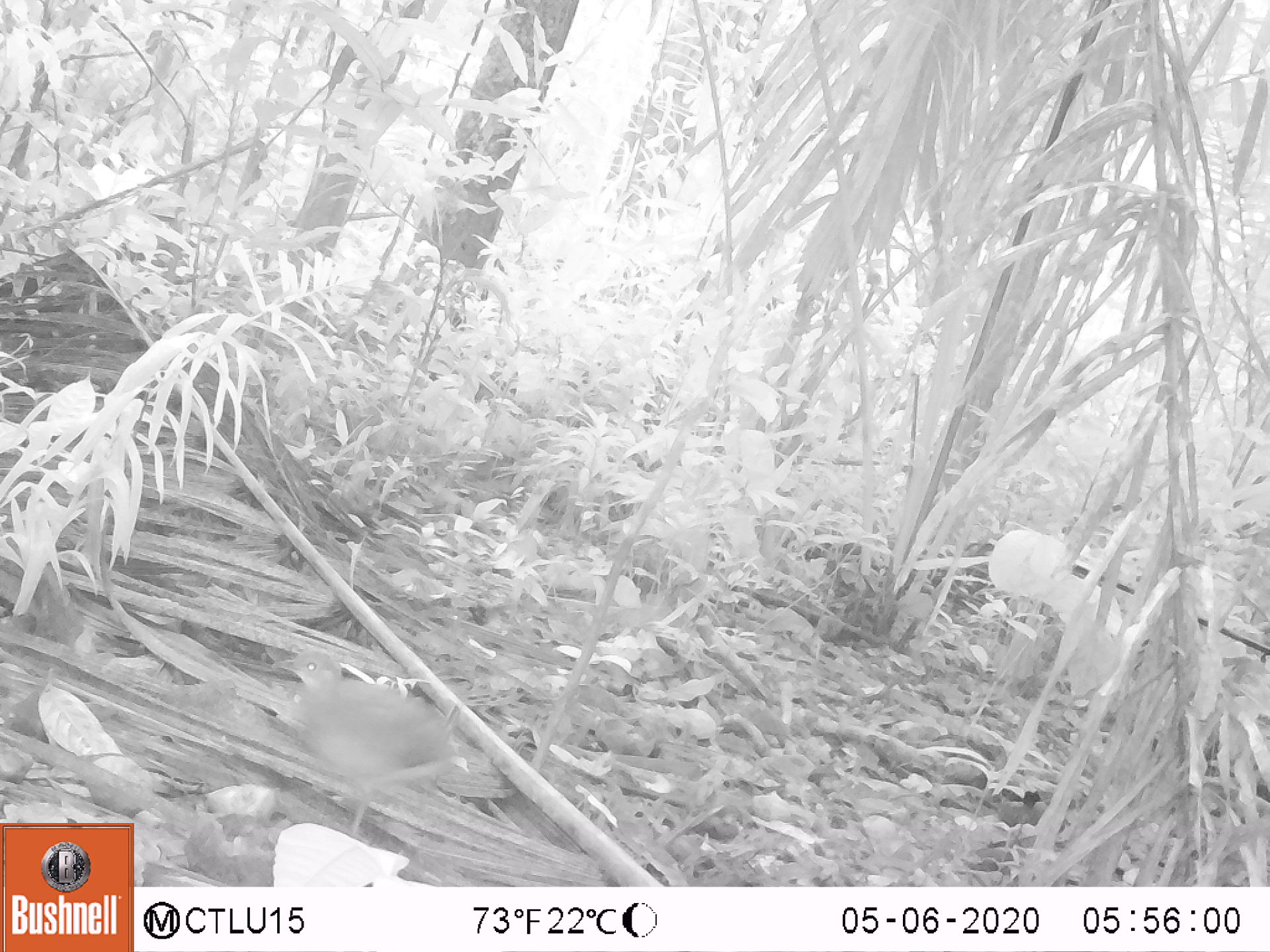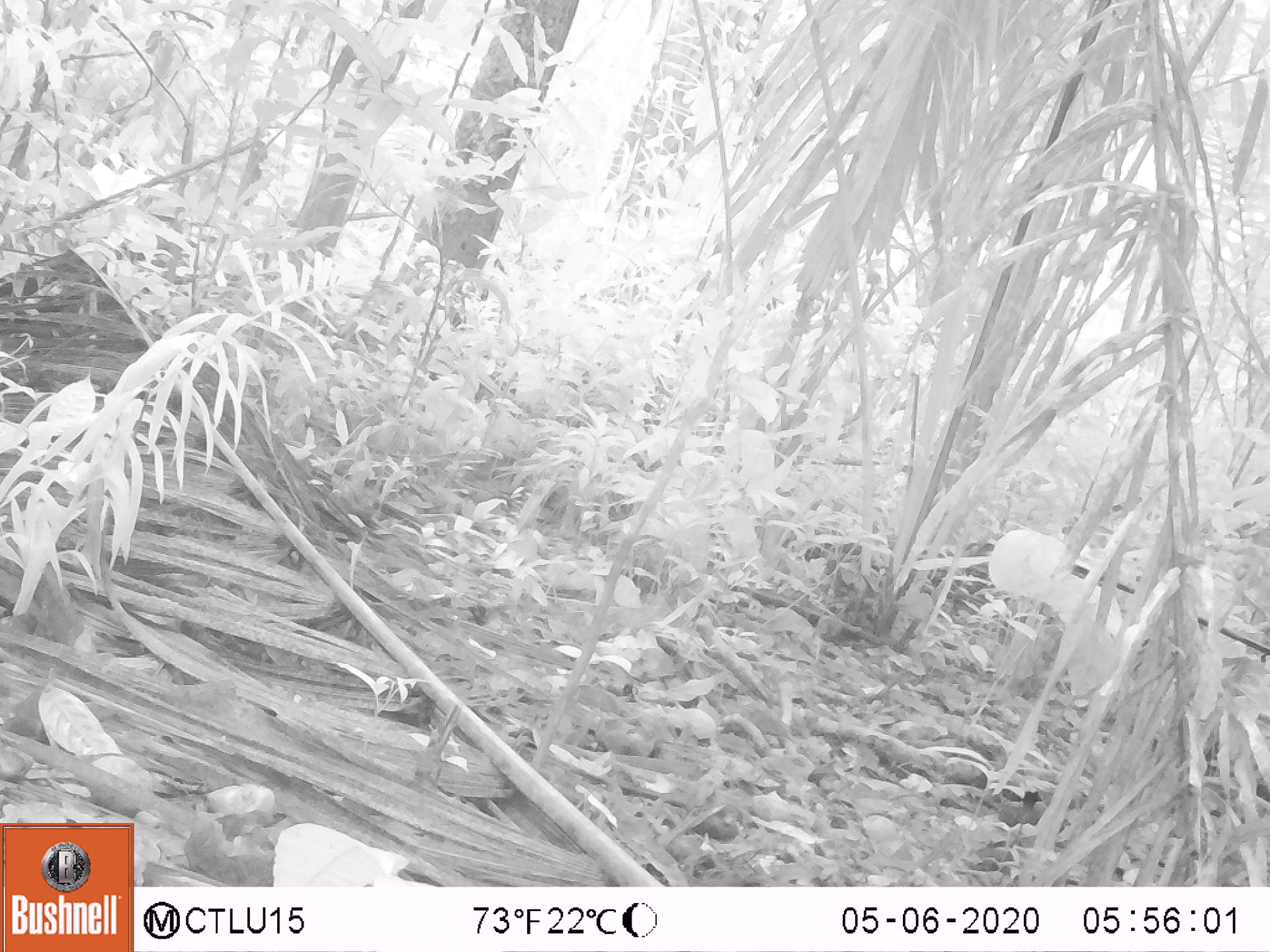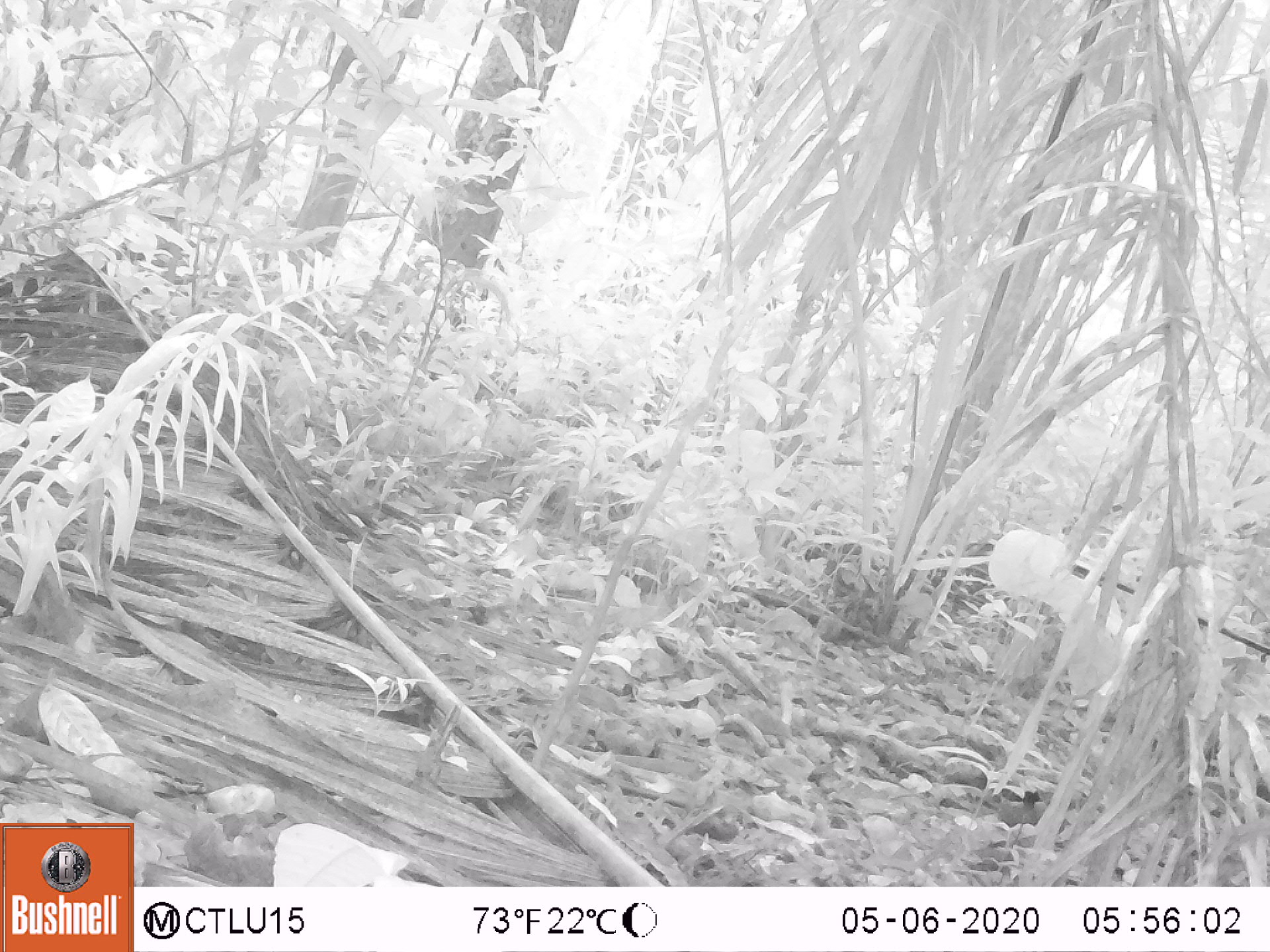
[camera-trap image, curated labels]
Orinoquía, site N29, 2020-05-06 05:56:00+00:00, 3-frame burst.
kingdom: Animalia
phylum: Chordata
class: Aves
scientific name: Aves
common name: bird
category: unknown bird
Unknown bird (bird) (Aves).